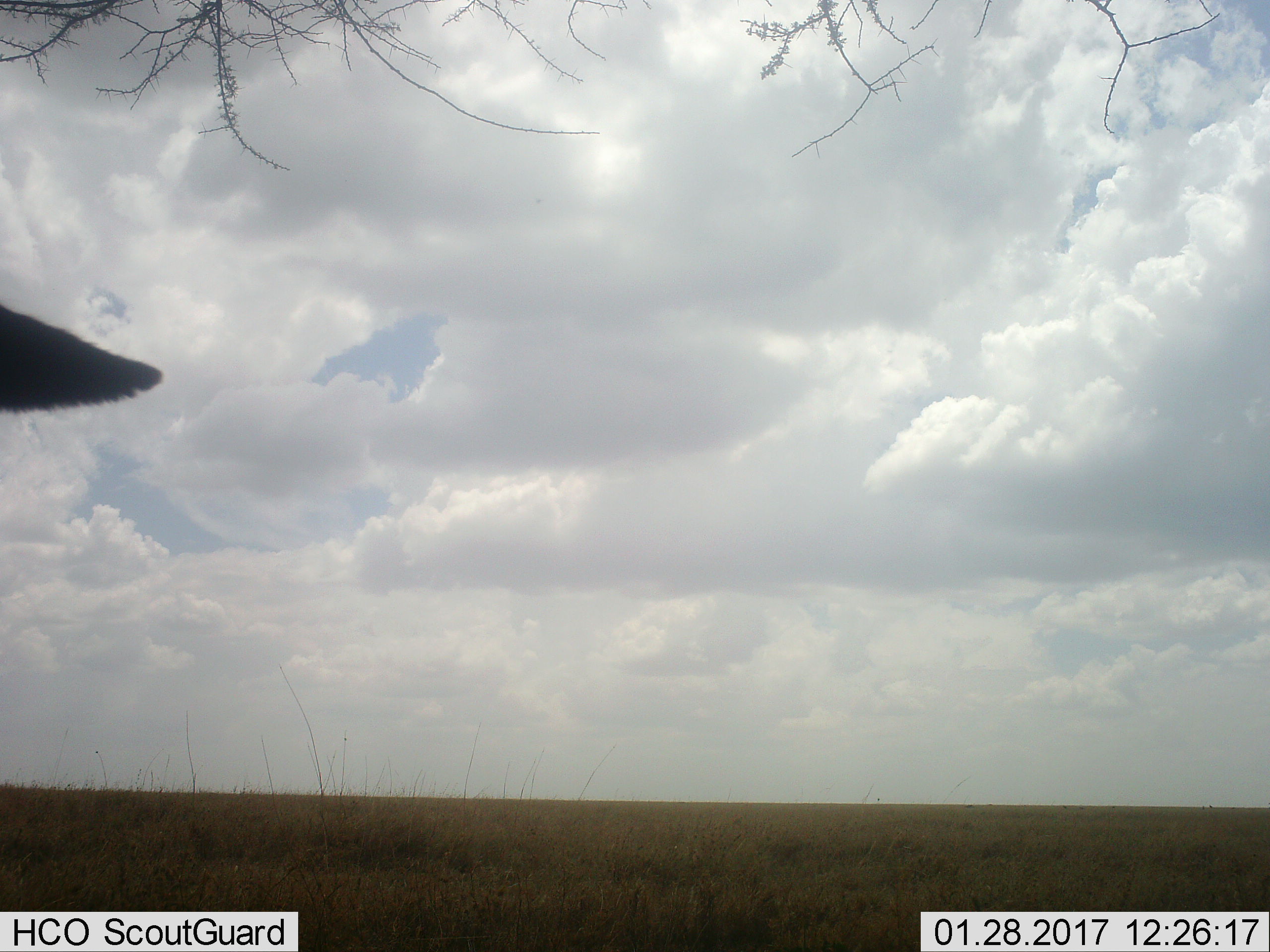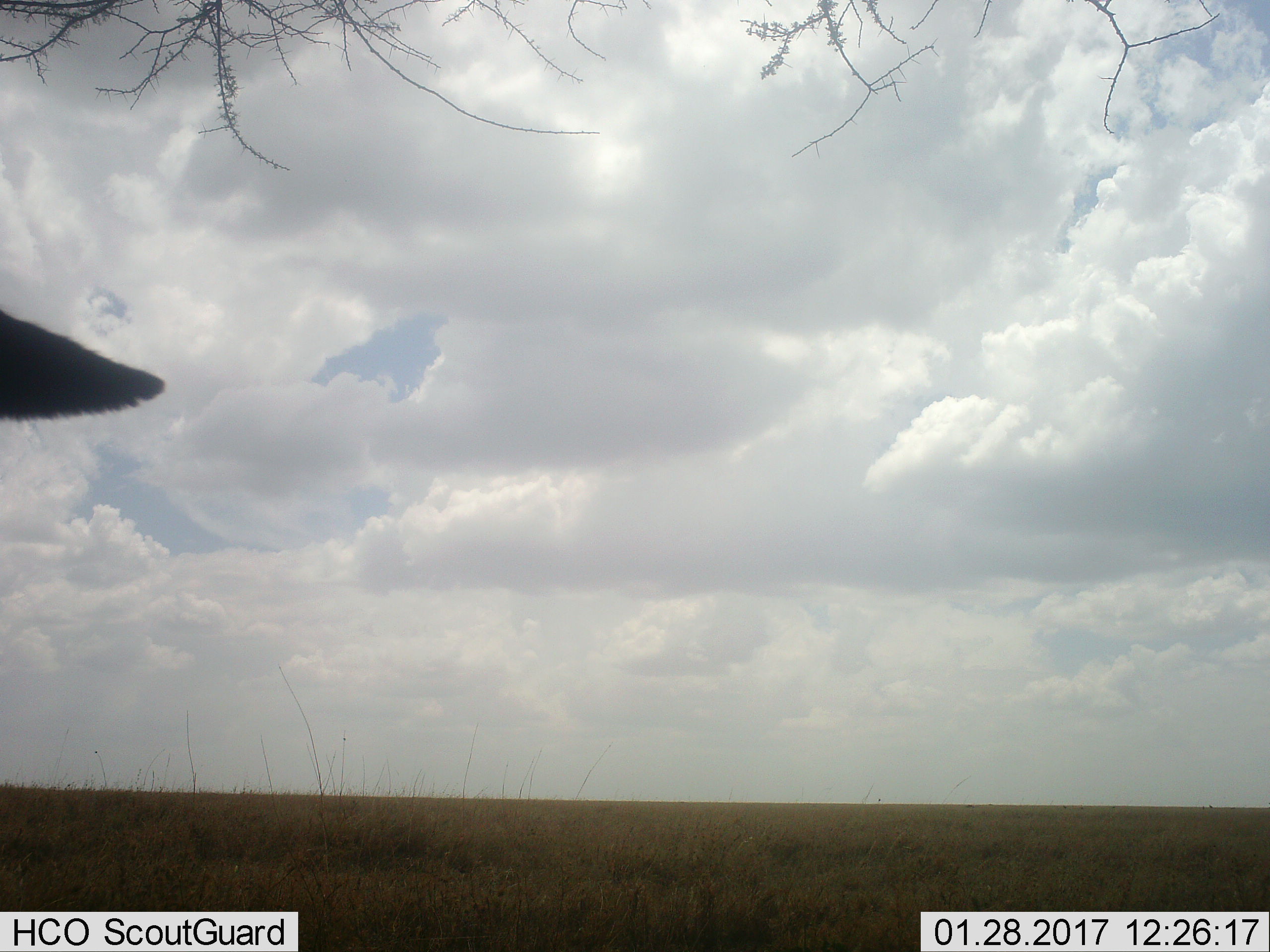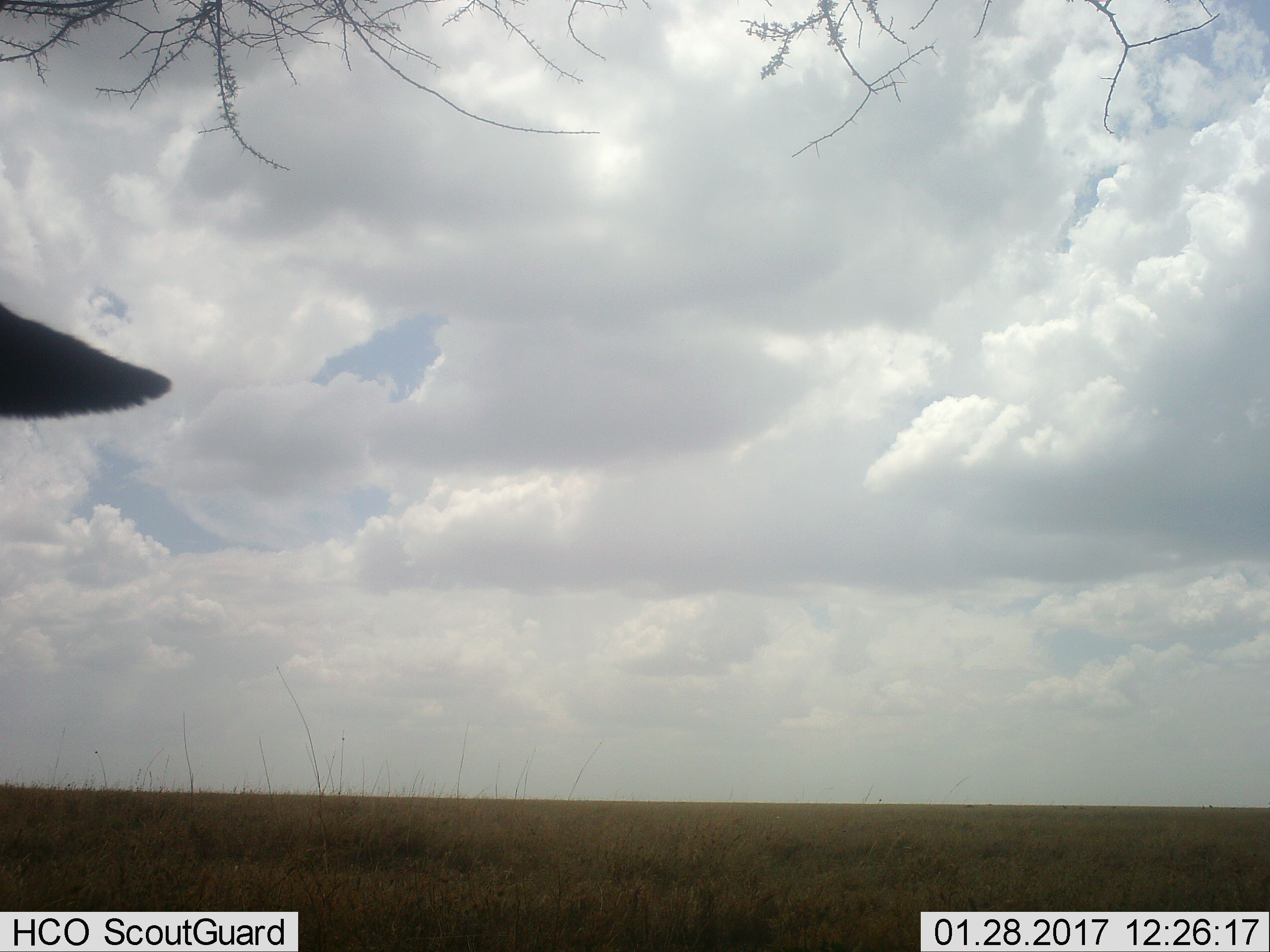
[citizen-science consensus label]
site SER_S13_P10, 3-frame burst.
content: unidentified animal